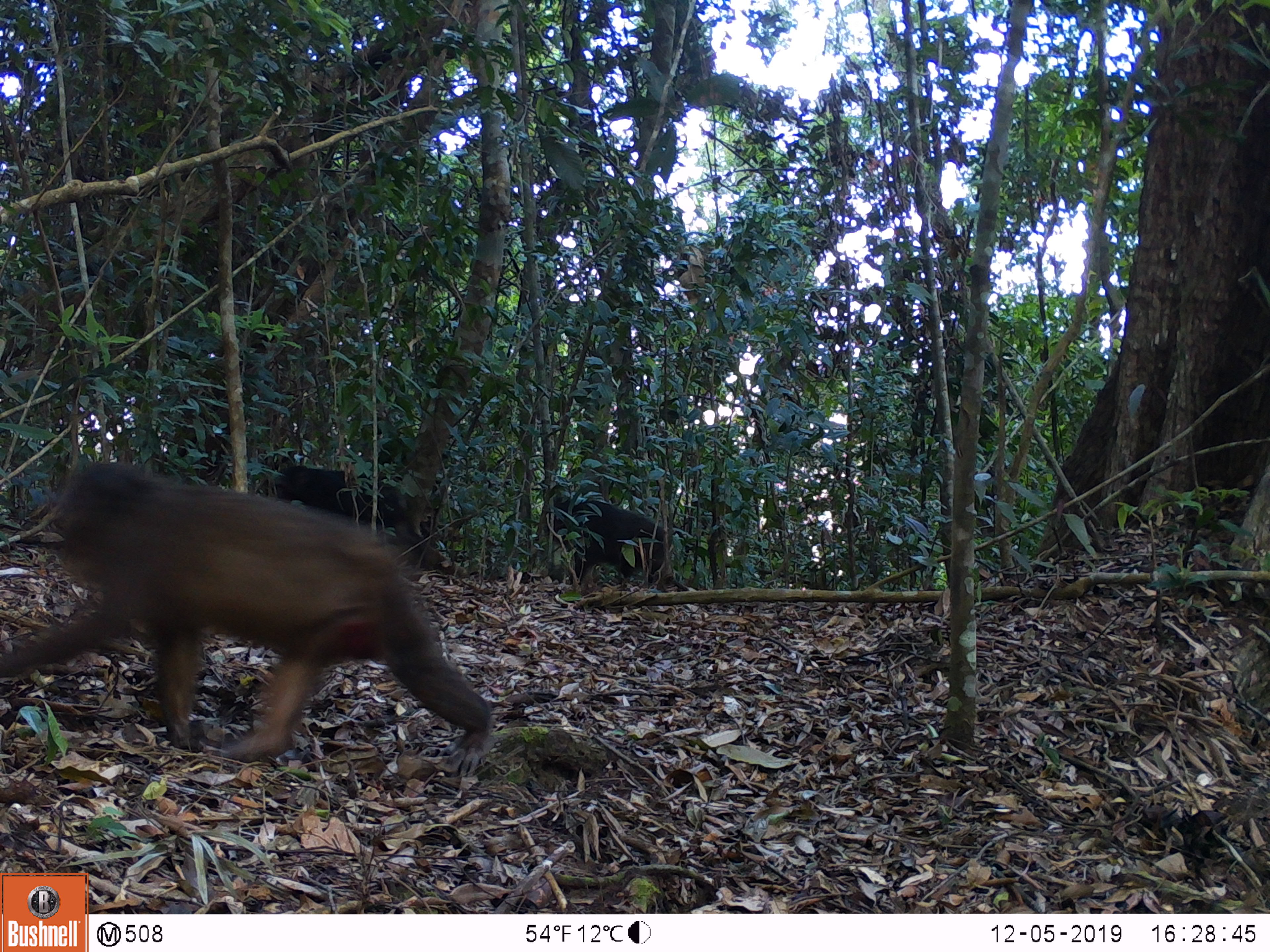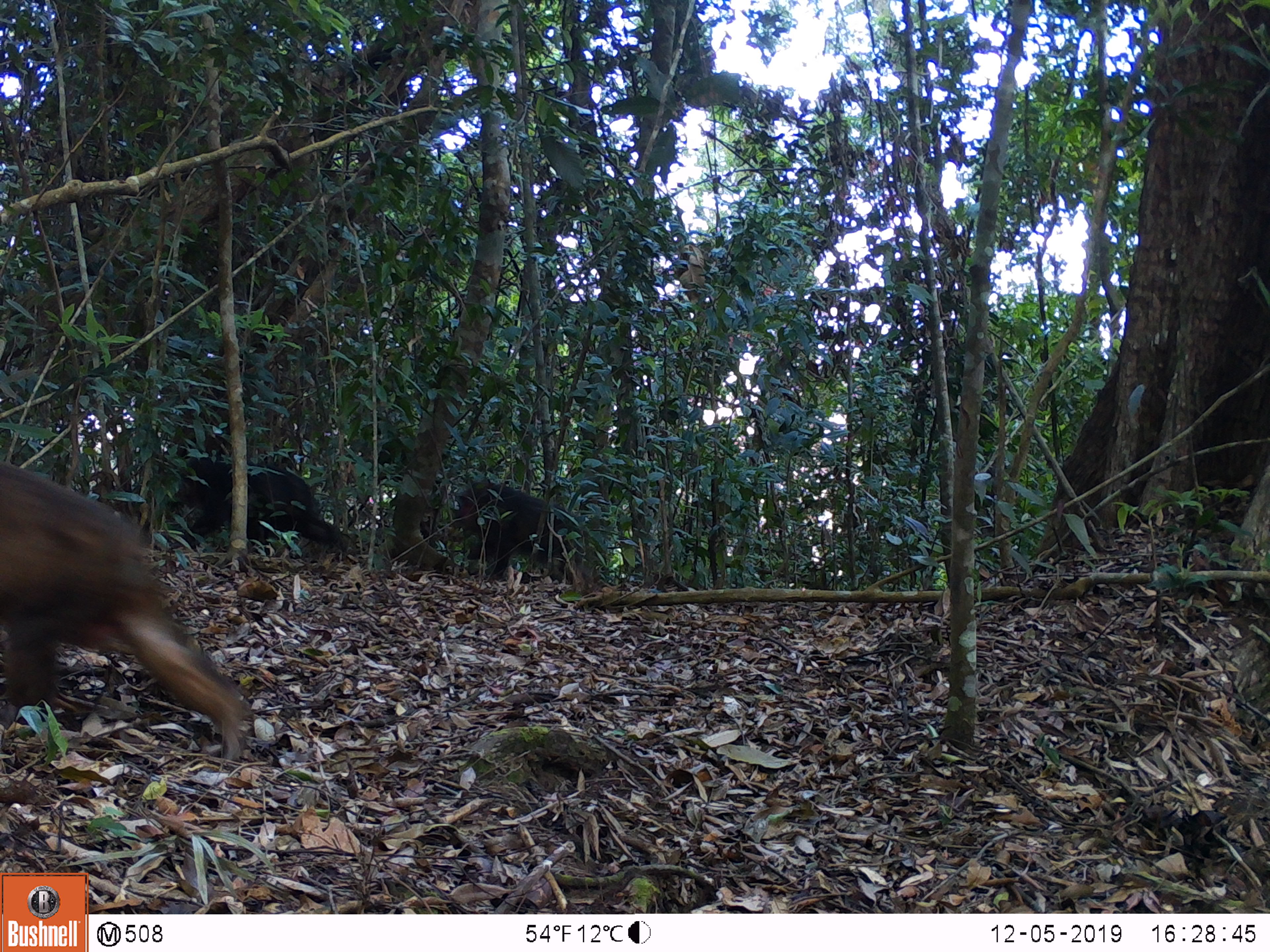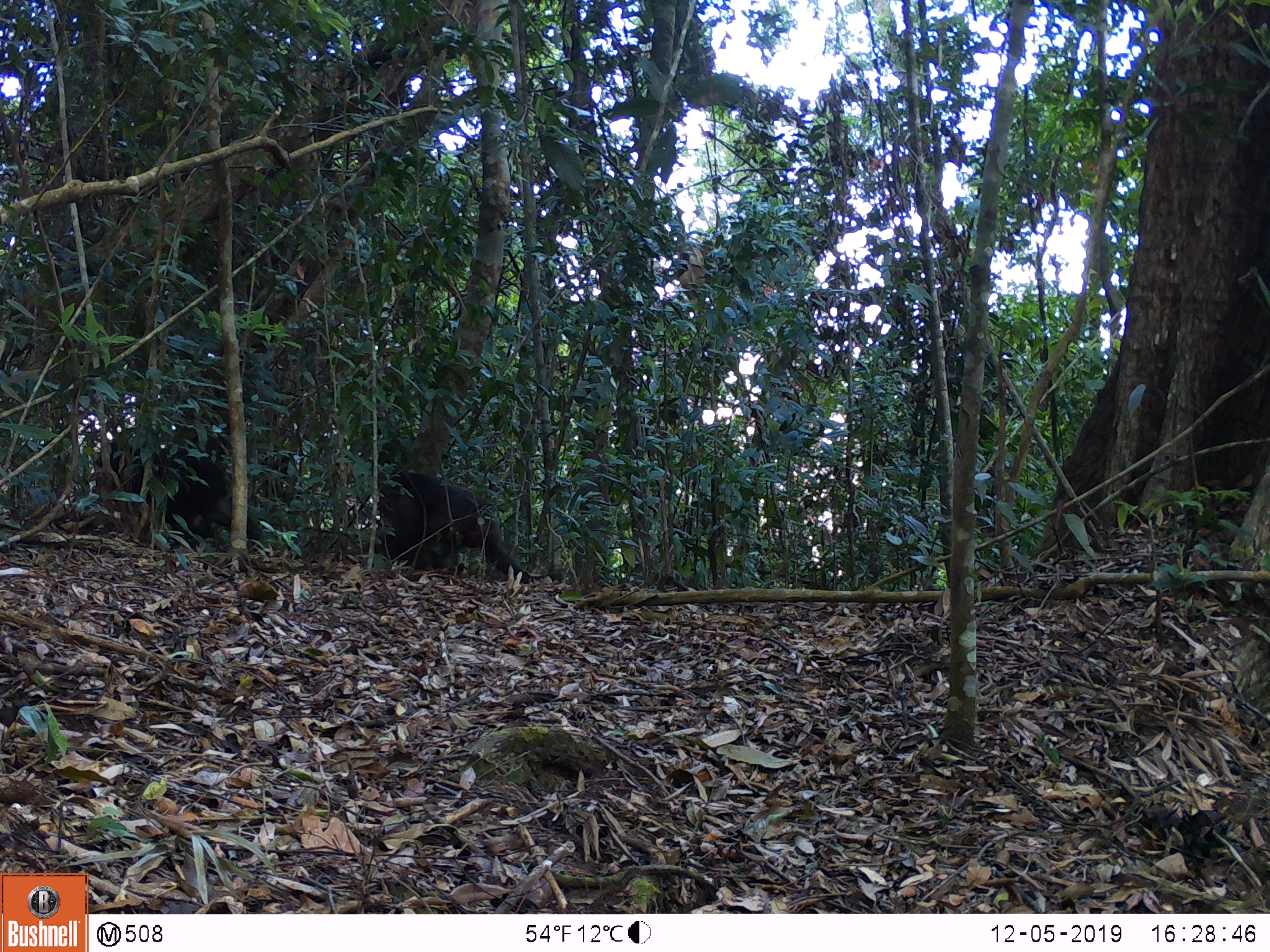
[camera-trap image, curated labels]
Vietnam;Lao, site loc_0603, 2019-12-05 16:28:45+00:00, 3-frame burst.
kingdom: Animalia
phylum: Chordata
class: Mammalia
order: Primates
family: Cercopithecidae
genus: Macaca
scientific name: Macaca arctoides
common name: stump-tailed macaque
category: stump tailed macaque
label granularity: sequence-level